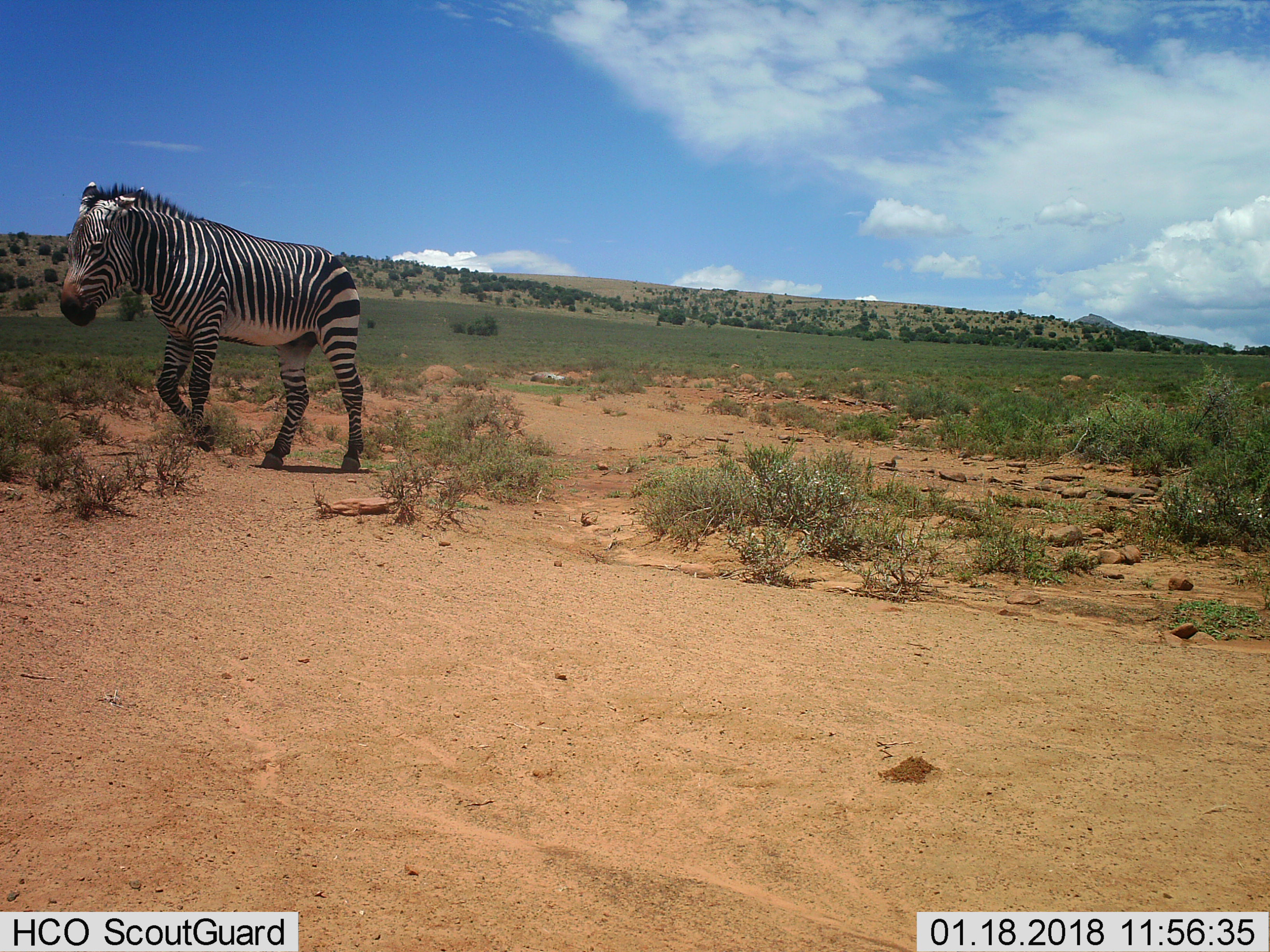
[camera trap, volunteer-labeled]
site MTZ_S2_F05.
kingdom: Animalia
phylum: Chordata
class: Mammalia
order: Perissodactyla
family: Equidae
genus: Equus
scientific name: Equus zebra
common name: mountain zebra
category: zebramountain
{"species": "zebramountain (mountain zebra) (Equus zebra)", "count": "1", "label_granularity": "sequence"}